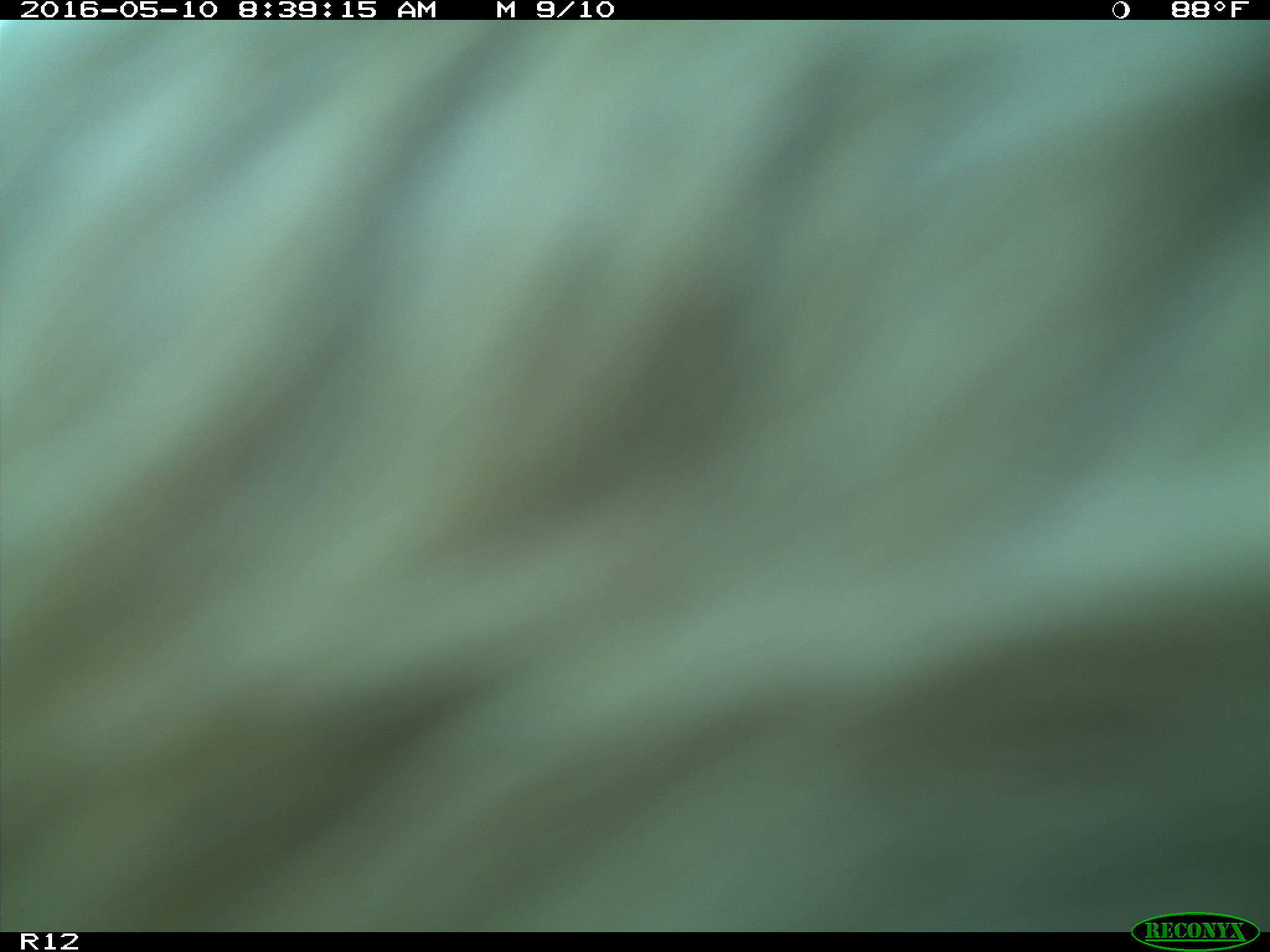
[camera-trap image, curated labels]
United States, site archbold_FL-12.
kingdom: Animalia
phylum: Chordata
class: Mammalia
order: Artiodactyla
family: Bovidae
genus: Bos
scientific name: Bos taurus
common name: domestic cow